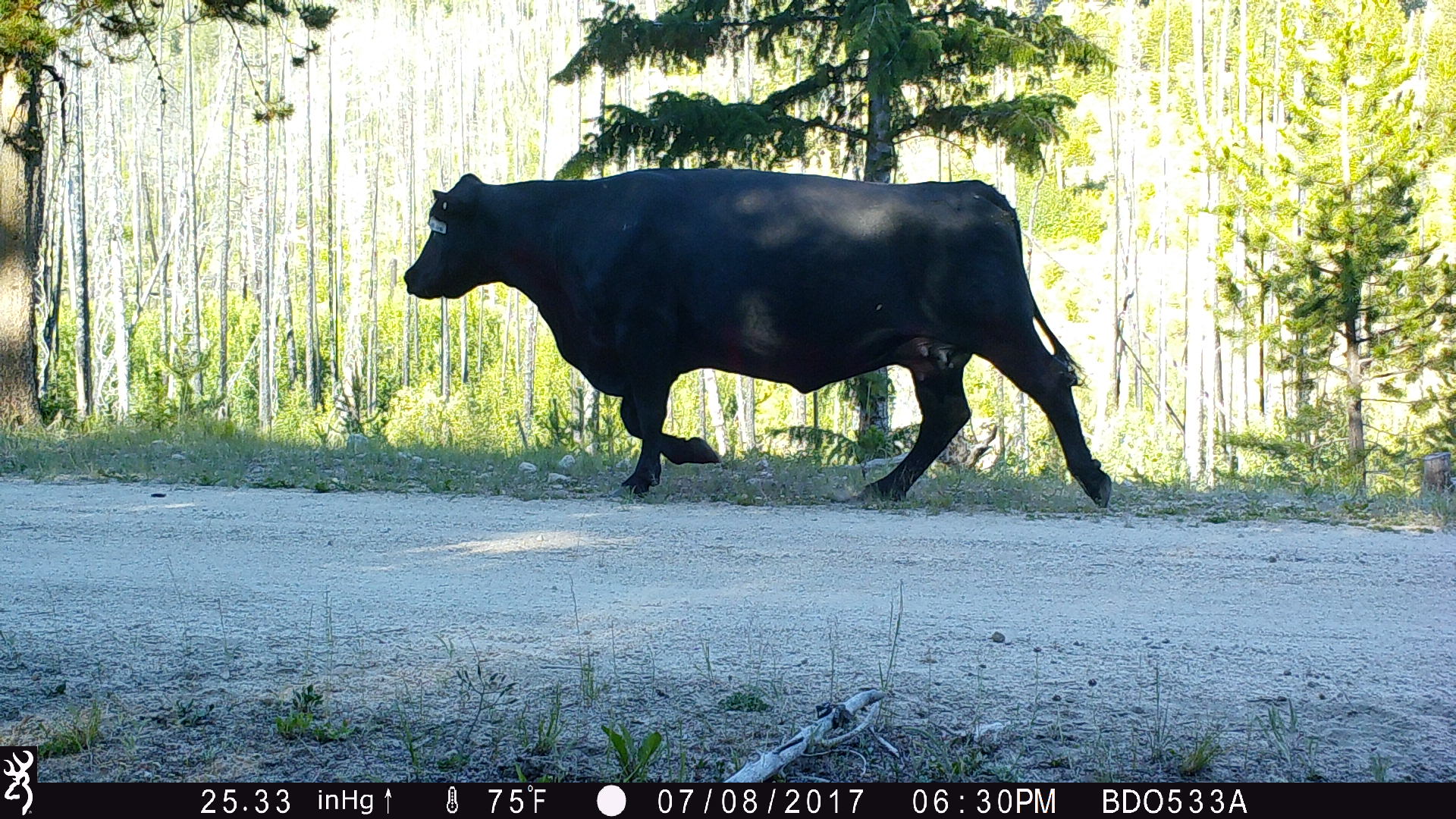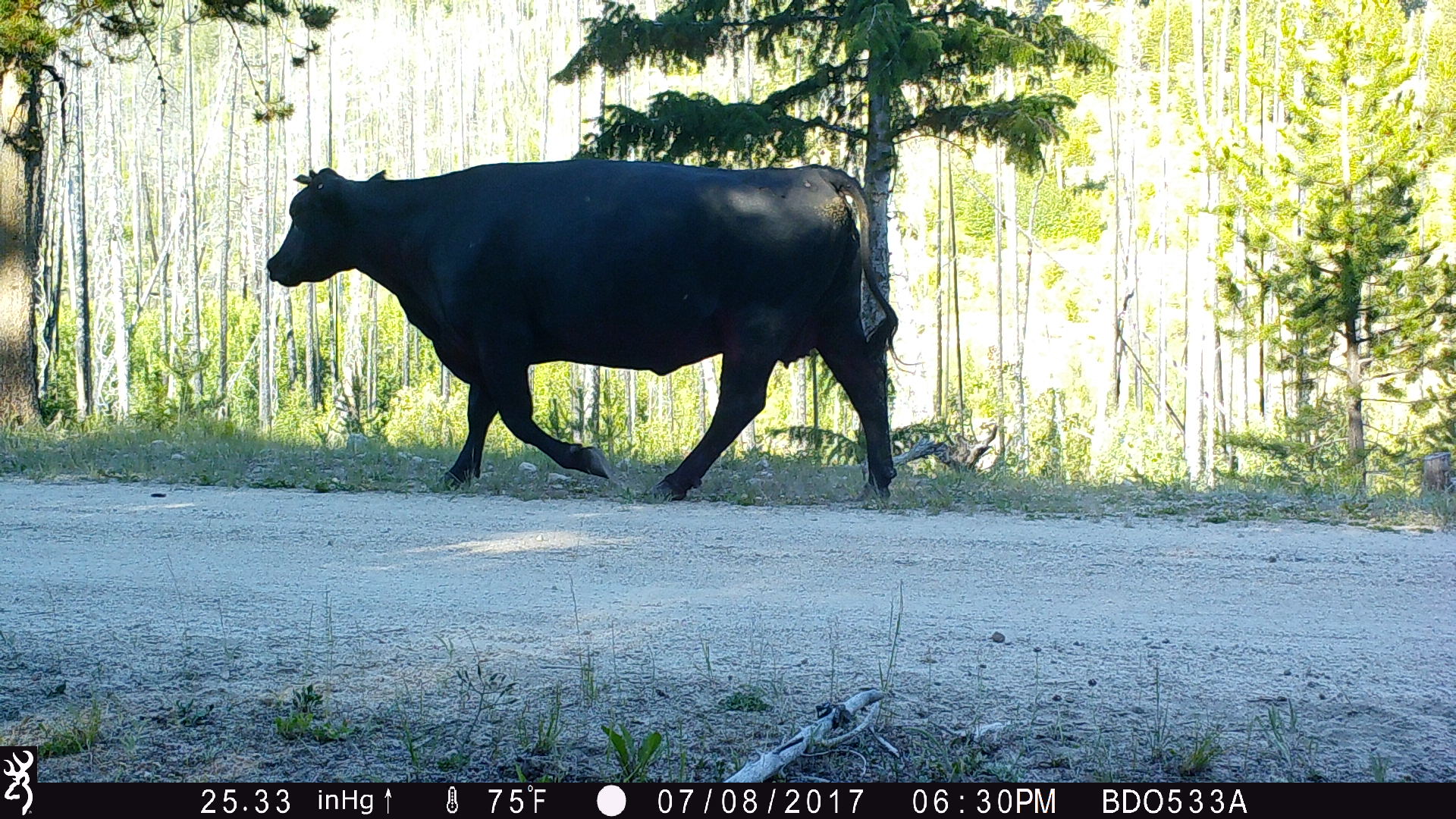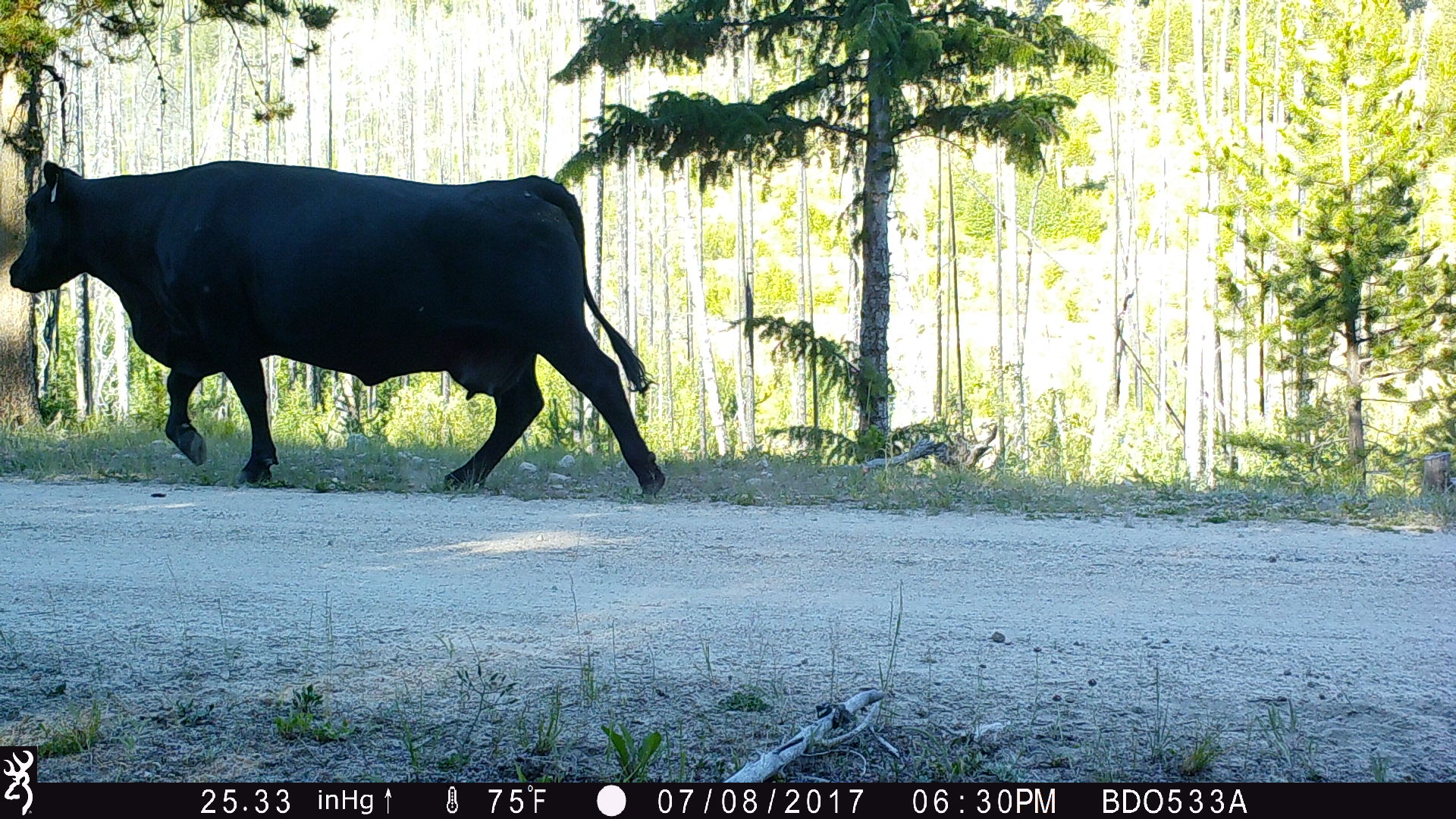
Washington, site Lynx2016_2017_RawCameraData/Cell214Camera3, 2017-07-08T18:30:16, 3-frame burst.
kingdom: Animalia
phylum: Chordata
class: Mammalia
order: Artiodactyla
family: Bovidae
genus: Bos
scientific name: Bos taurus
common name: domestic cattle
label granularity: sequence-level